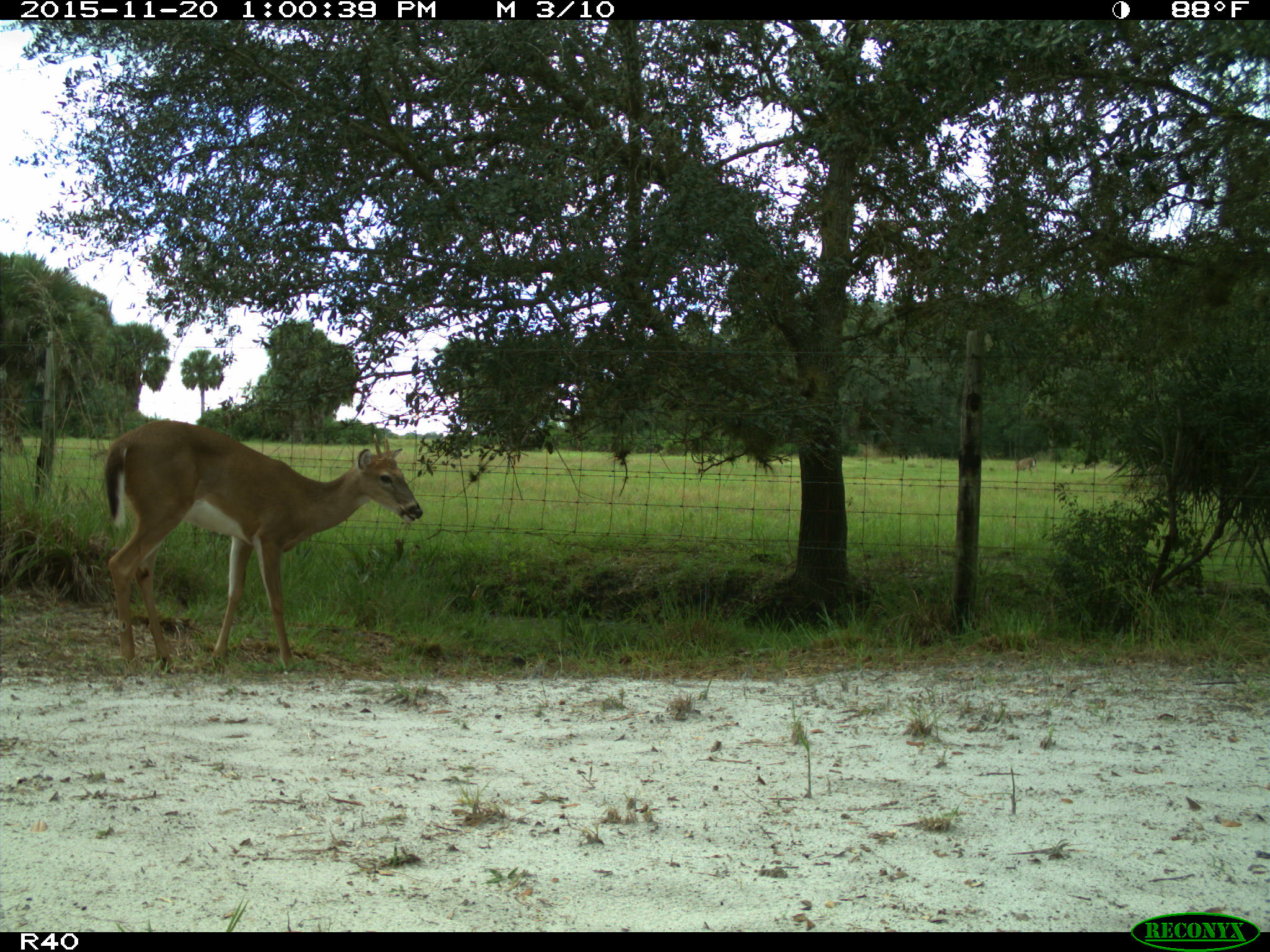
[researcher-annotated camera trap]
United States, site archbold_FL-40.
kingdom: Animalia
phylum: Chordata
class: Mammalia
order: Artiodactyla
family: Cervidae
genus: Odocoileus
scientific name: Odocoileus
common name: deer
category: unidentified deer